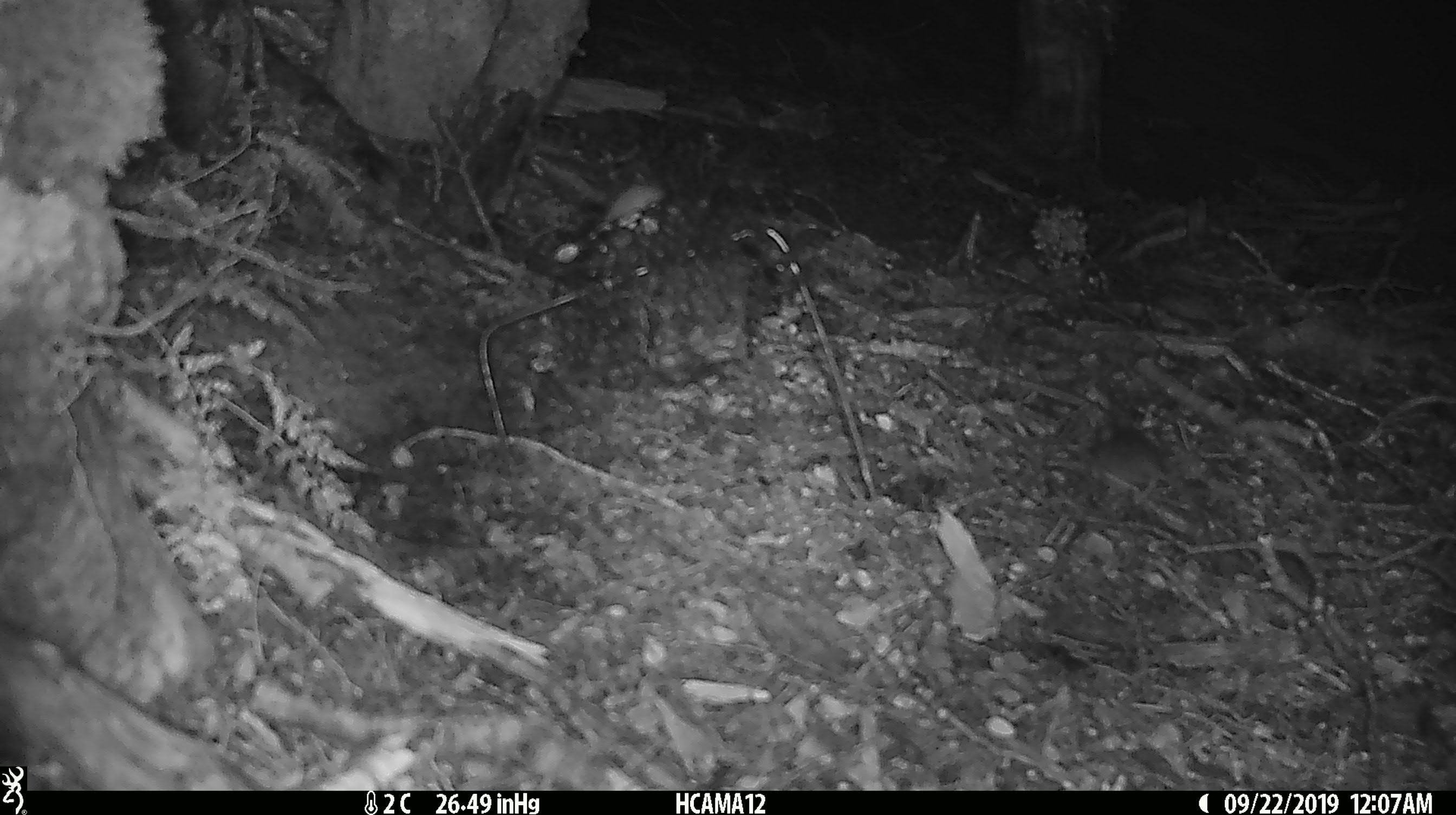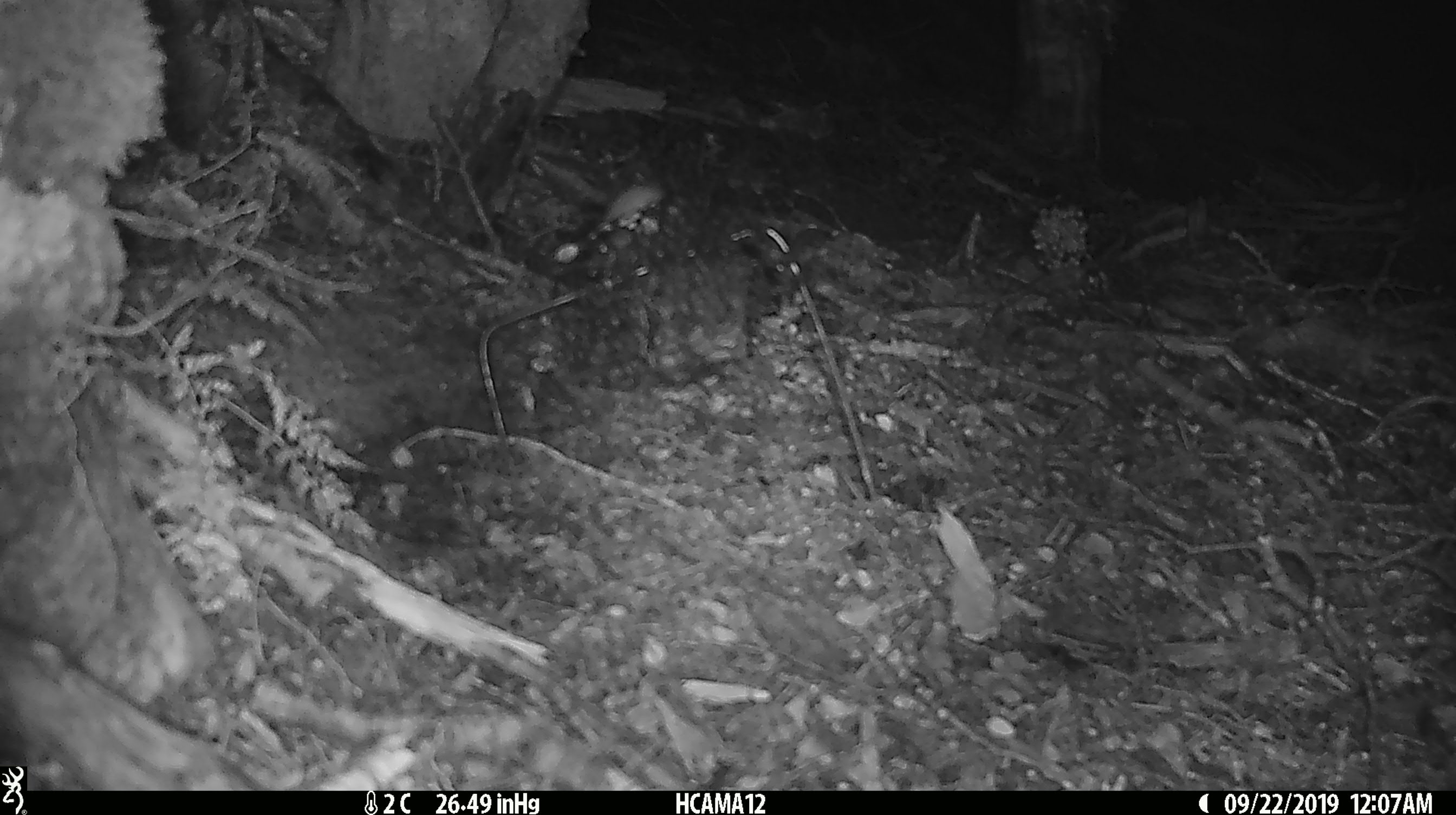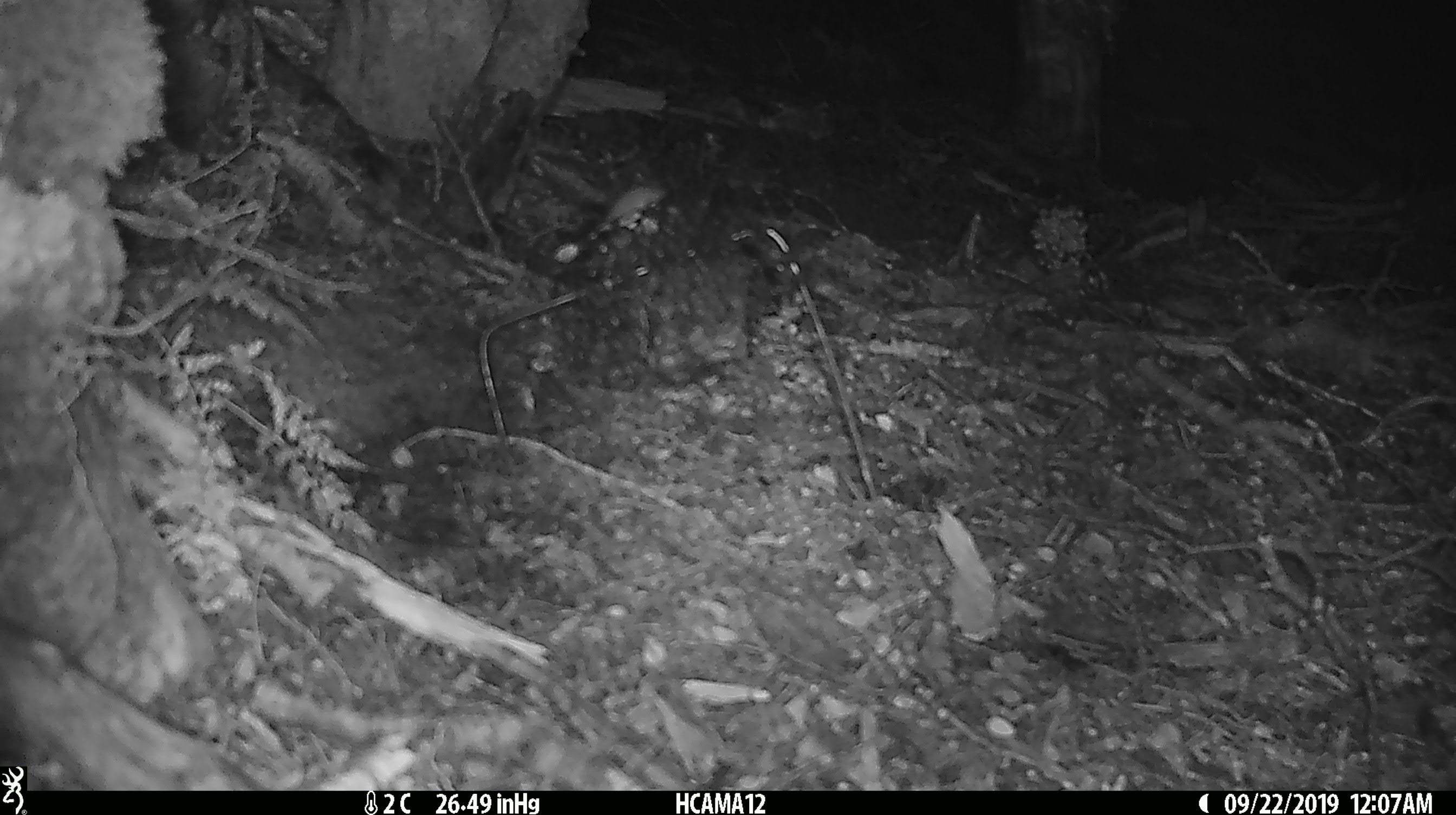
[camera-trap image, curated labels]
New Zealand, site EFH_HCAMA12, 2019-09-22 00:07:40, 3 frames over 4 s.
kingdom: Animalia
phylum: Chordata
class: Mammalia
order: Rodentia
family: Muridae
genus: Mus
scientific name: Mus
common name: mouse